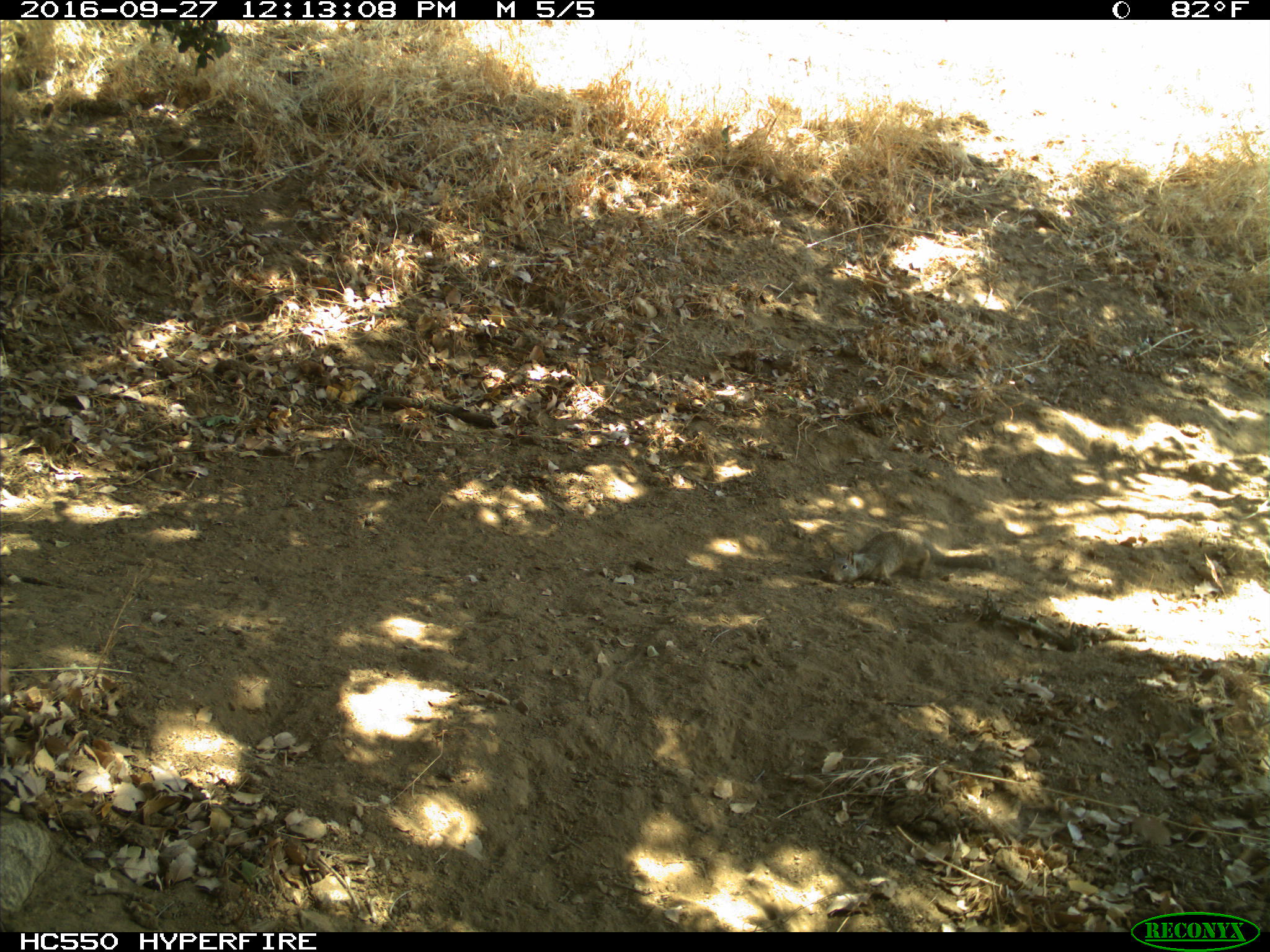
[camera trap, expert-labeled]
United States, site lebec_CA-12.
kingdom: Animalia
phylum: Chordata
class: Mammalia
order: Rodentia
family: Sciuridae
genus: Otospermophilus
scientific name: Otospermophilus beecheyi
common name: california ground squirrel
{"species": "Otospermophilus beecheyi (california ground squirrel)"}